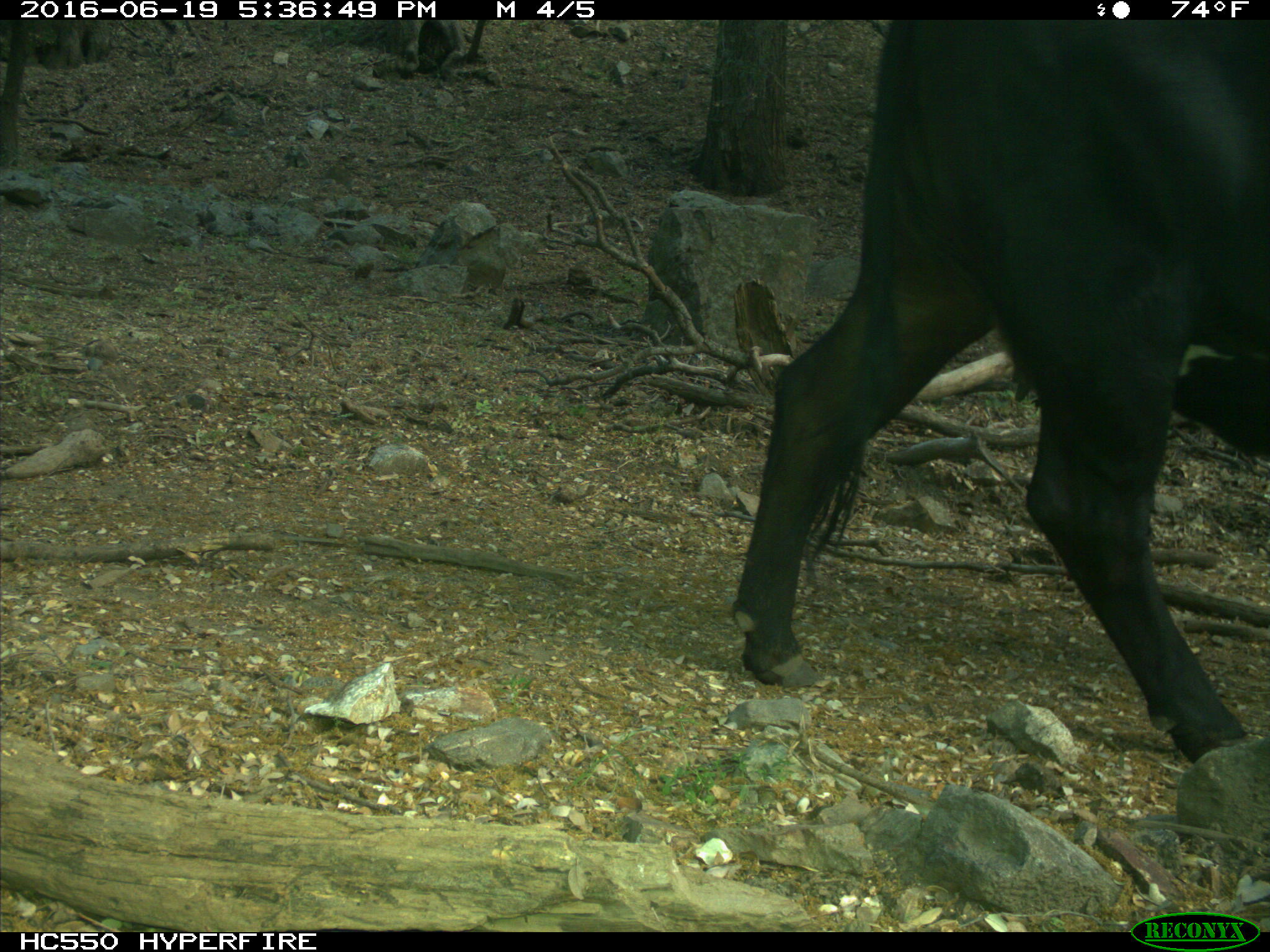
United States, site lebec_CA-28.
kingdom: Animalia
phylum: Chordata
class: Mammalia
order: Artiodactyla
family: Bovidae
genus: Bos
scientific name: Bos taurus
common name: domestic cow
Bos taurus (domestic cow).